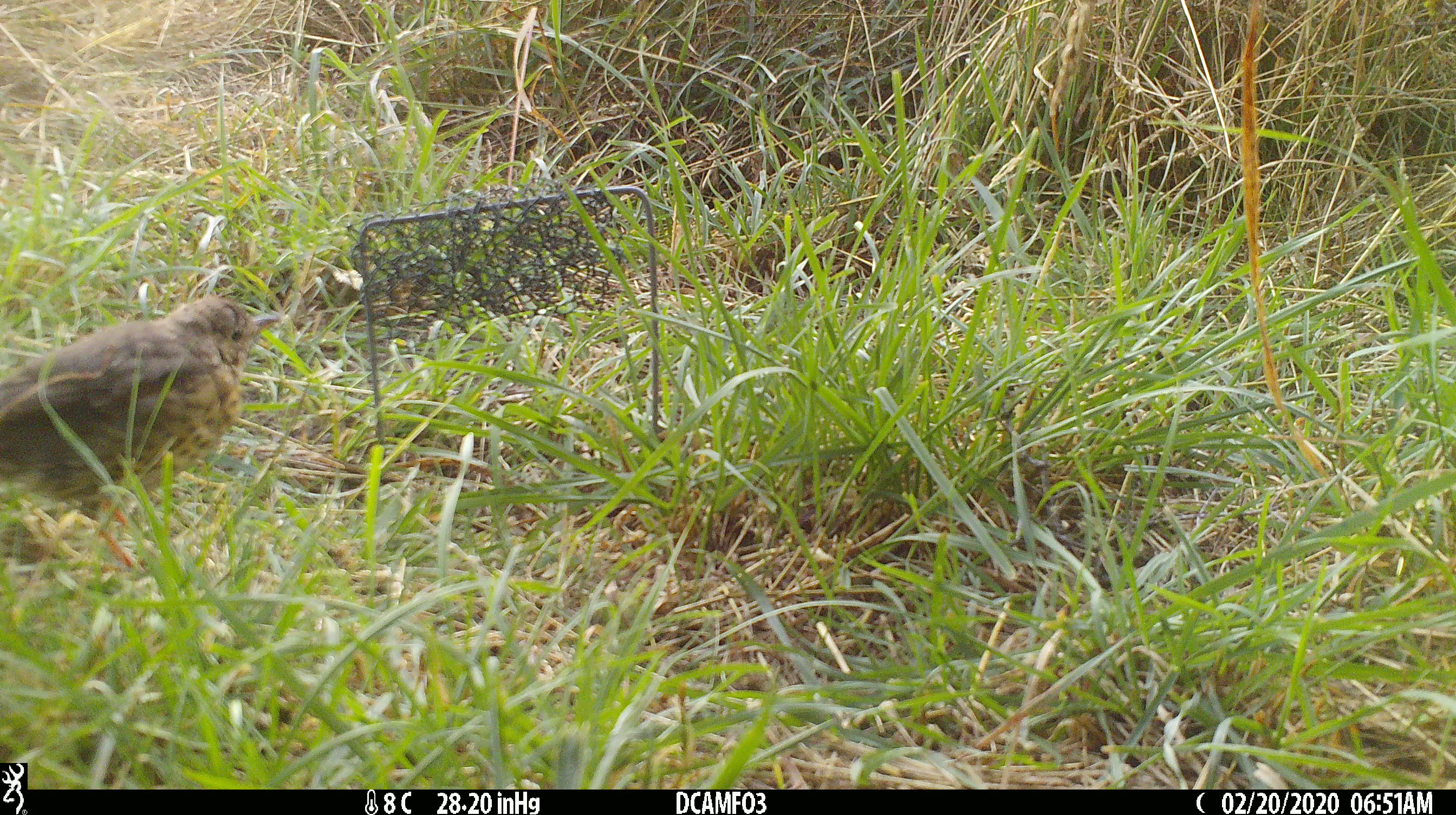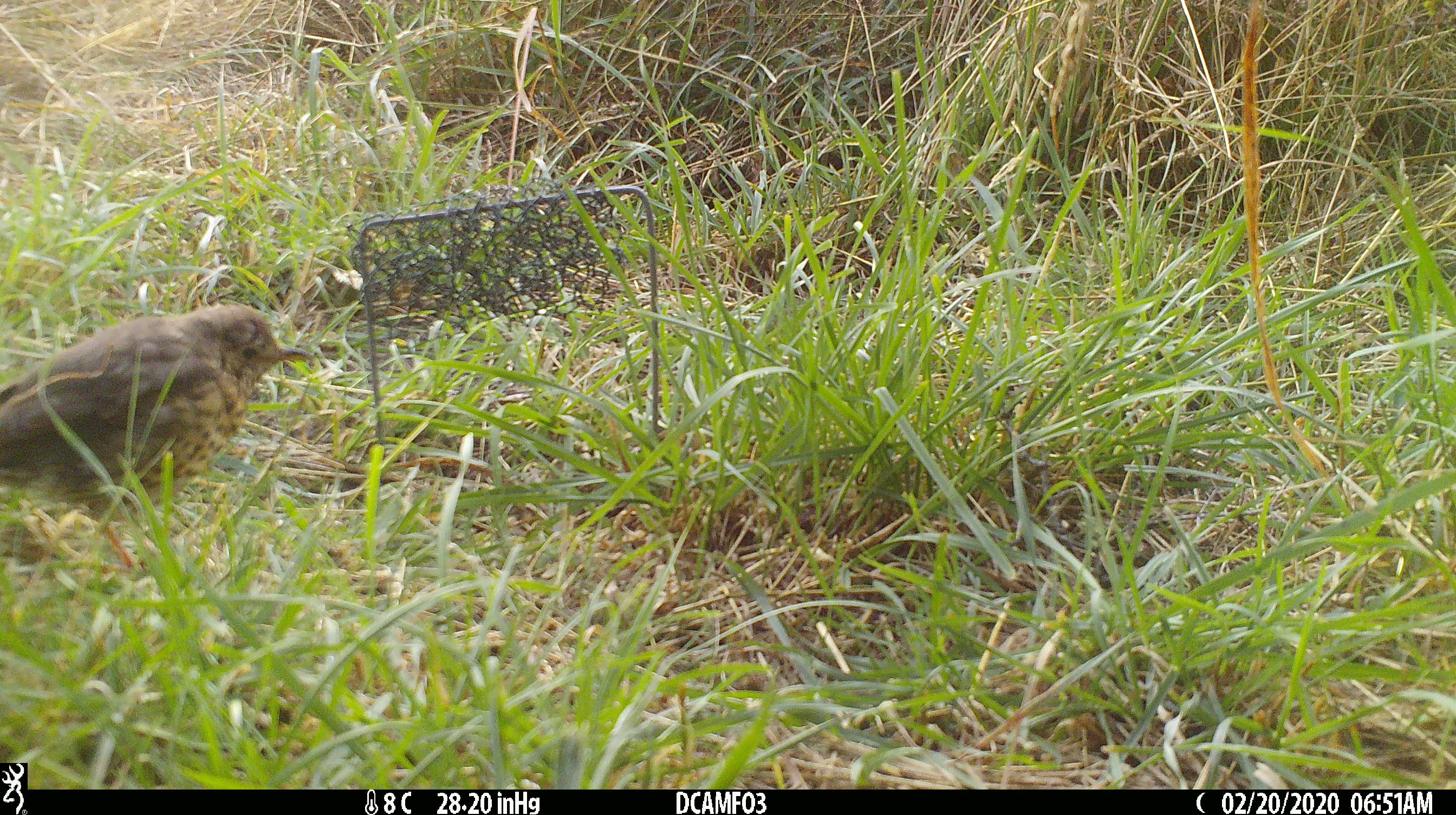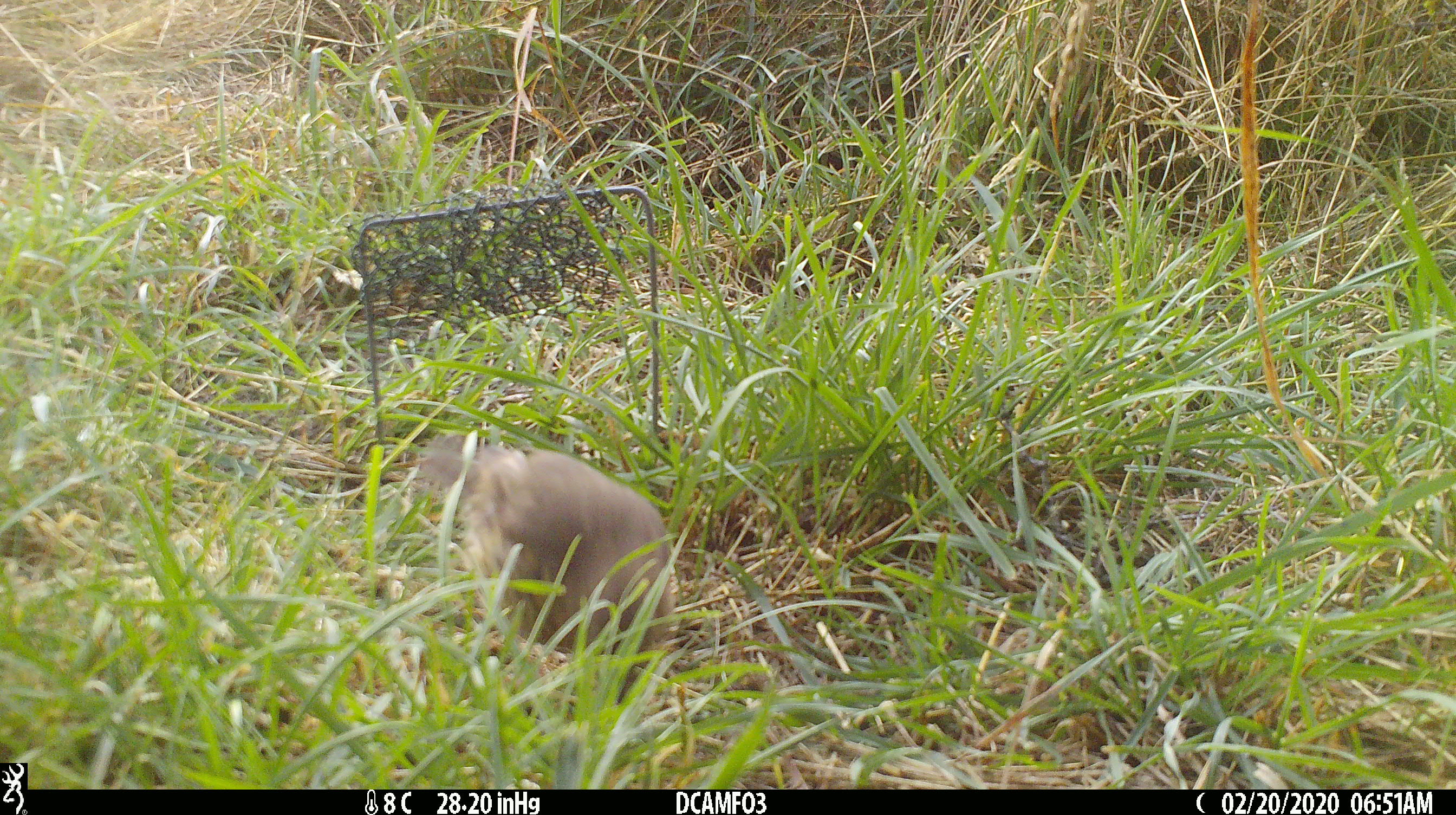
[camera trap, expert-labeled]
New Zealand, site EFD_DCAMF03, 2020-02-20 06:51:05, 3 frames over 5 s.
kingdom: Animalia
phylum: Chordata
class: Aves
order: Passeriformes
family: Turdidae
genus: Turdus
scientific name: Turdus philomelos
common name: song thrush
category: thrush